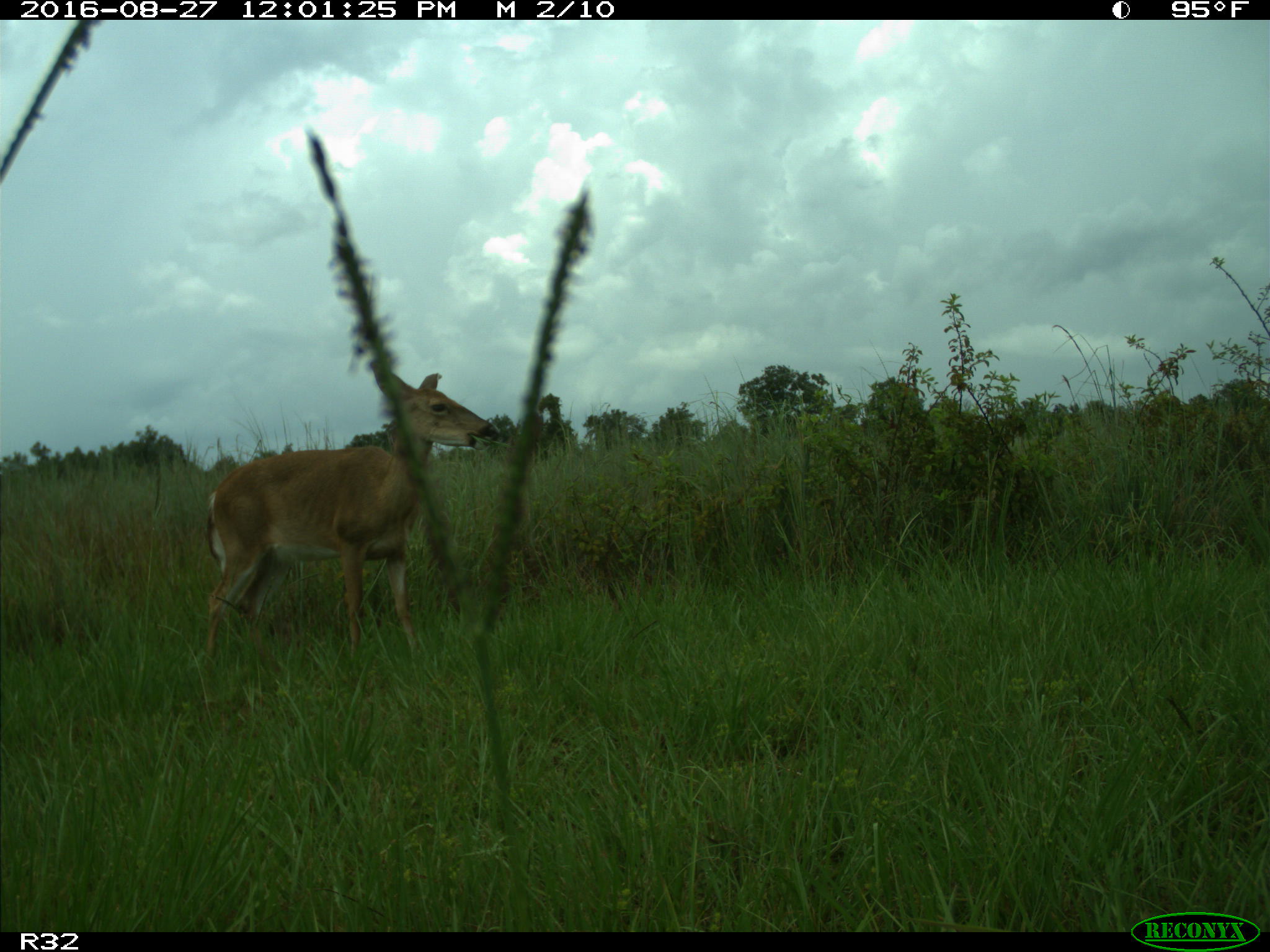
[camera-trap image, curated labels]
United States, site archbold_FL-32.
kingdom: Animalia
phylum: Chordata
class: Mammalia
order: Artiodactyla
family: Cervidae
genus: Odocoileus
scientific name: Odocoileus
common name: deer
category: unidentified deer